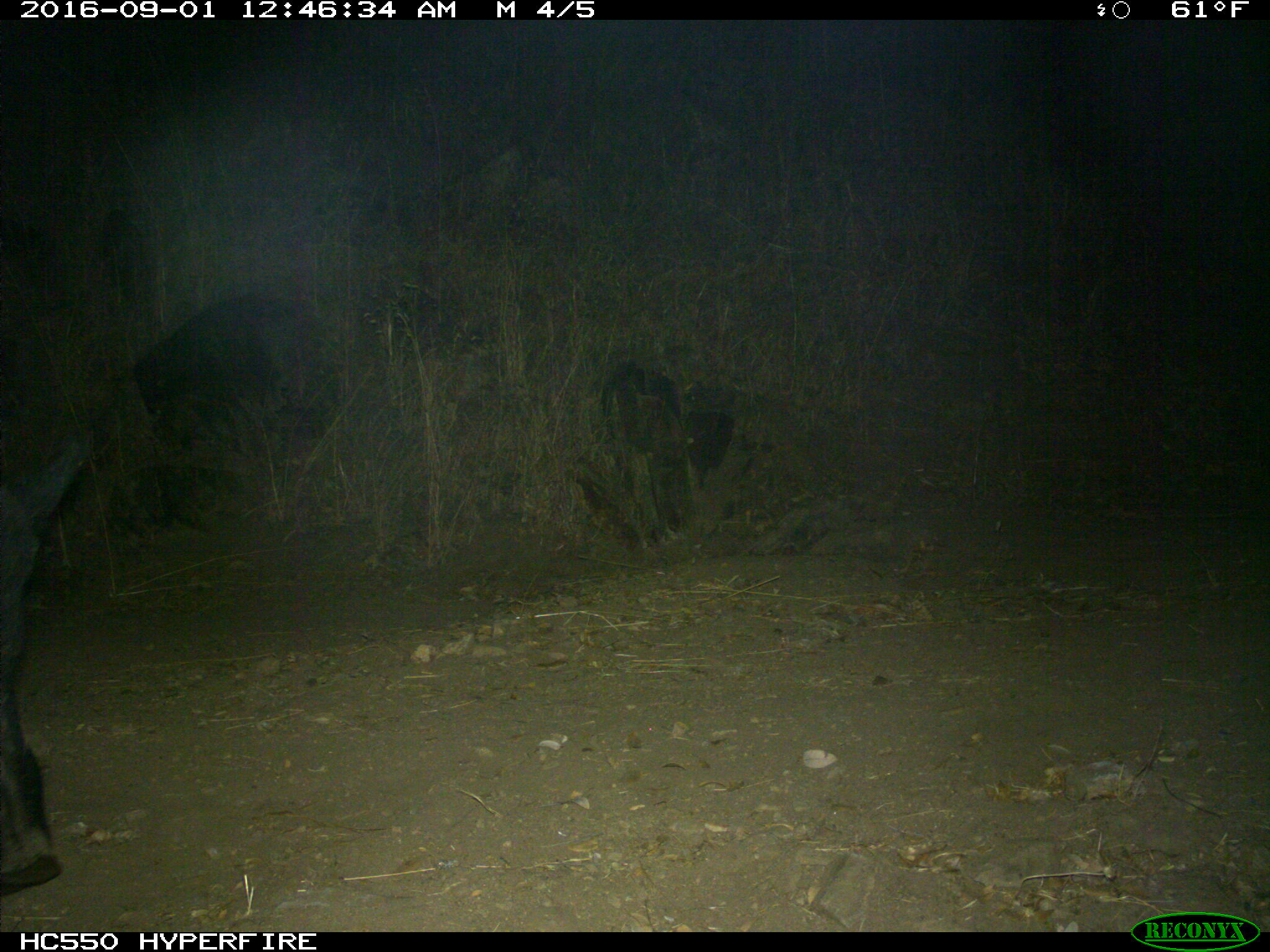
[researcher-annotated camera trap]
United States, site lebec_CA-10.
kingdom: Animalia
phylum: Chordata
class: Mammalia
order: Artiodactyla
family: Suidae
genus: Sus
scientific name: Sus scrofa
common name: wild boar